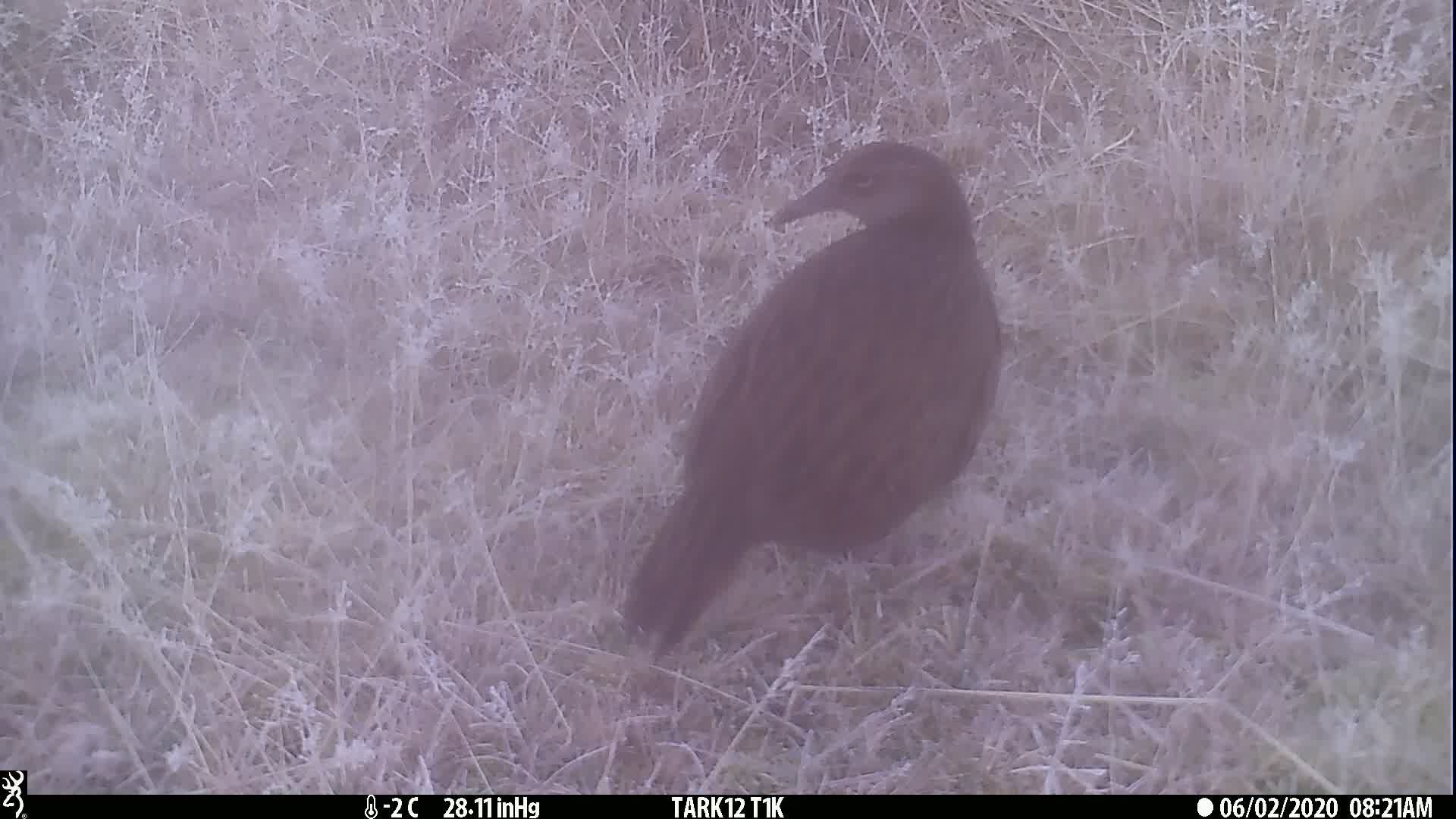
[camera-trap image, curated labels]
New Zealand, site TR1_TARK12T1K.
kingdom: Animalia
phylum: Chordata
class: Aves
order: Gruiformes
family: Rallidae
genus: Gallirallus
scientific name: Gallirallus australis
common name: weka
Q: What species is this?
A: Weka (Gallirallus australis).